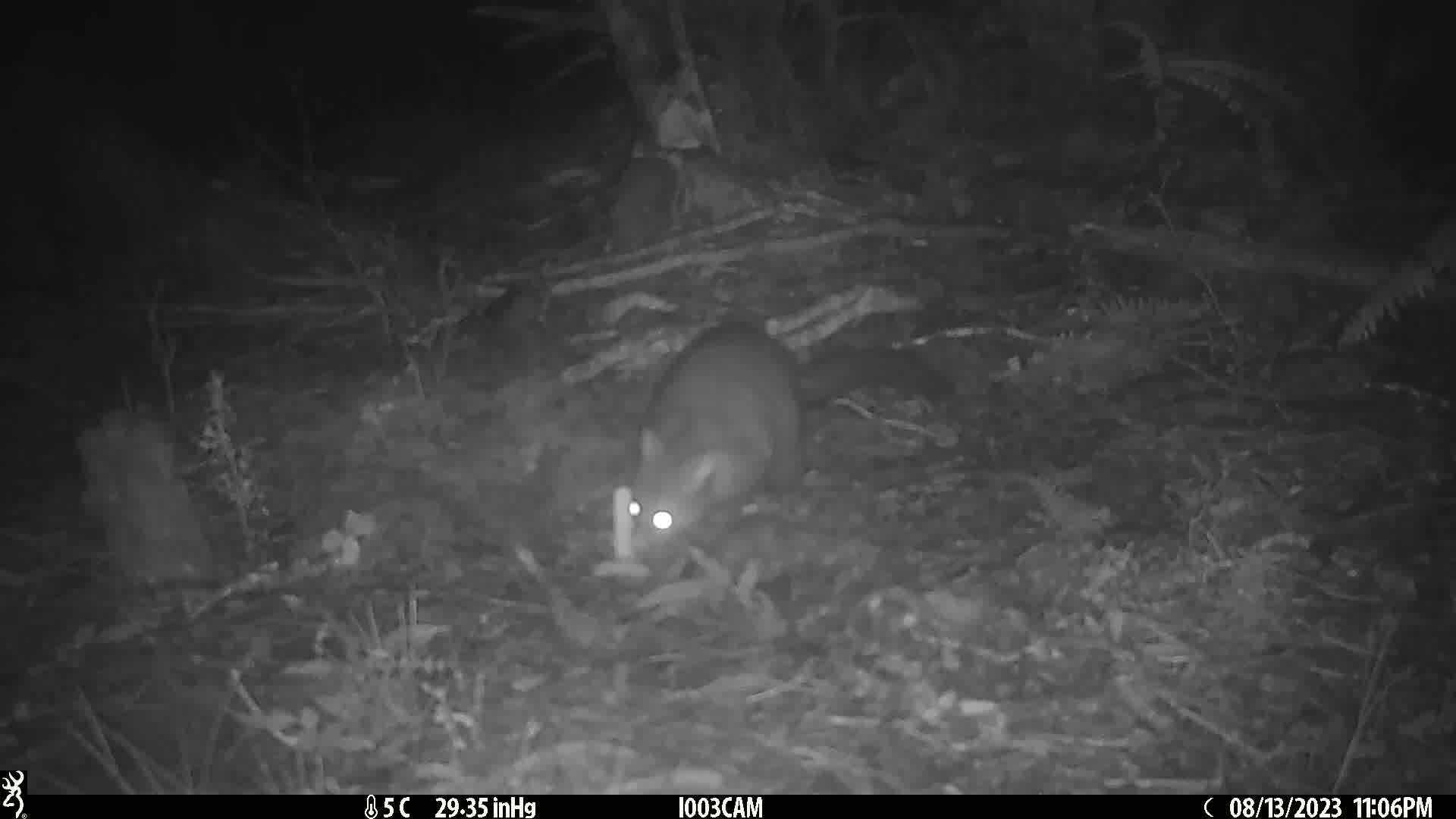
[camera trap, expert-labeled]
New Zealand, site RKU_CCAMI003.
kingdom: Animalia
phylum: Chordata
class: Mammalia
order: Diprotodontia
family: Phalangeridae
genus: Trichosurus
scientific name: Trichosurus vulpecula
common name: common brushtail possum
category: possum